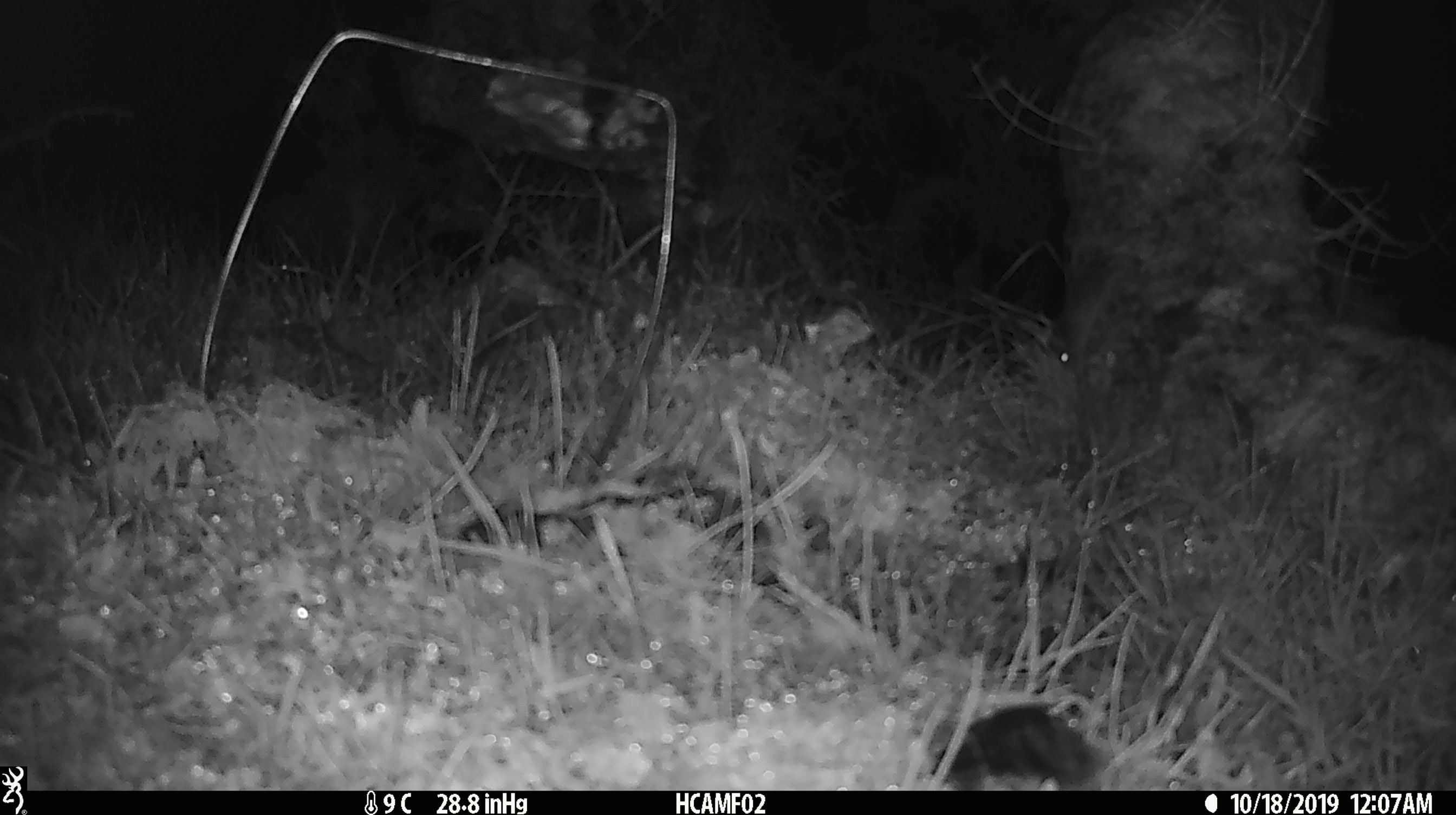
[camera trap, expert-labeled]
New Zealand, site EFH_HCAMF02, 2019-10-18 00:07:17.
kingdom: Animalia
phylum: Chordata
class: Mammalia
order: Rodentia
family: Muridae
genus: Mus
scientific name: Mus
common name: mouse